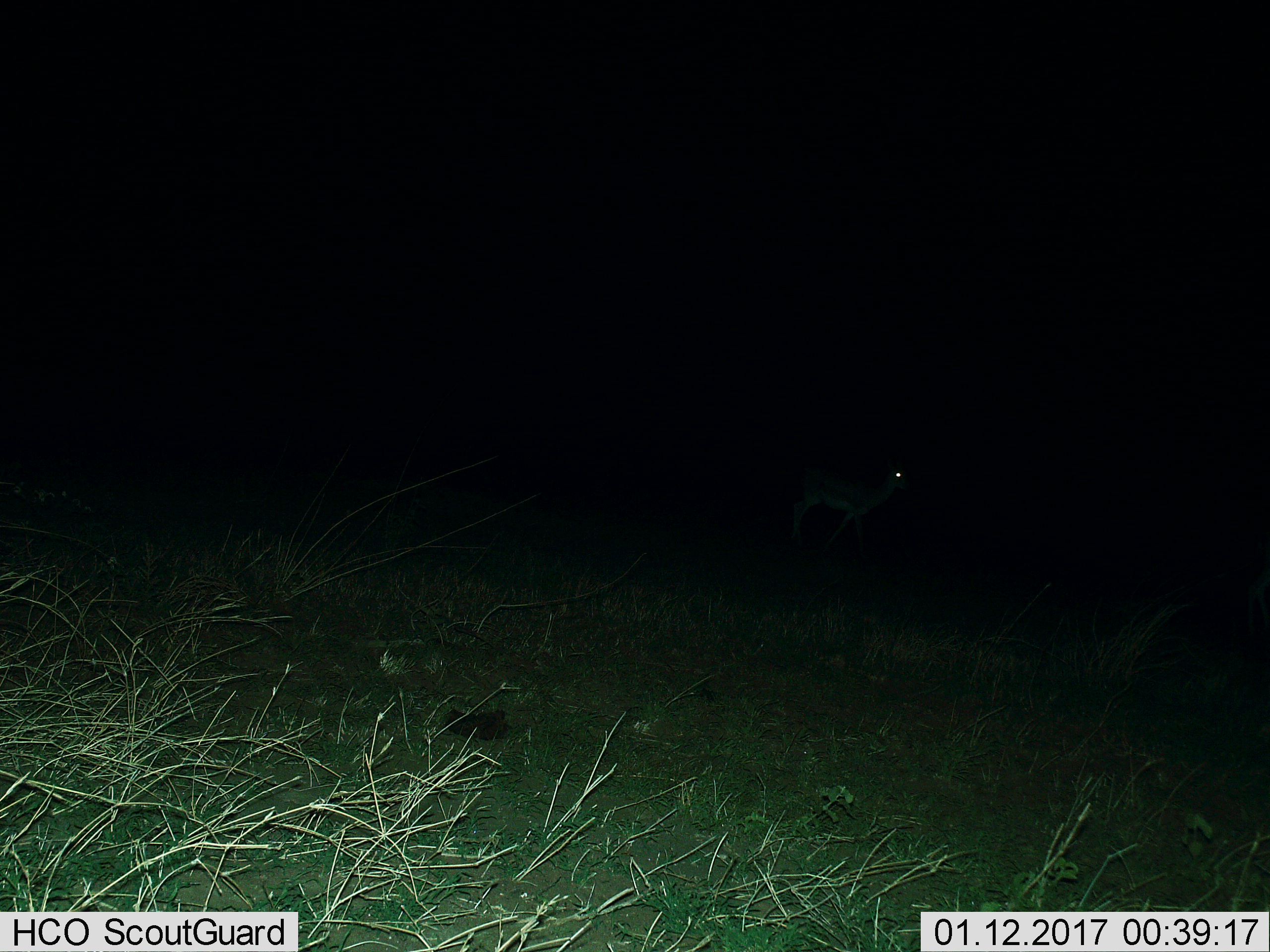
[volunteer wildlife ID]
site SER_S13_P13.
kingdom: Animalia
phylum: Chordata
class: Mammalia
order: Artiodactyla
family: Bovidae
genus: Eudorcas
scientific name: Eudorcas thomsonii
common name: thomson's gazelle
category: gazellethomsons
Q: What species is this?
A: Gazellethomsons (thomson's gazelle) (Eudorcas thomsonii).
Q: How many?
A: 1.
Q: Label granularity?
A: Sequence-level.